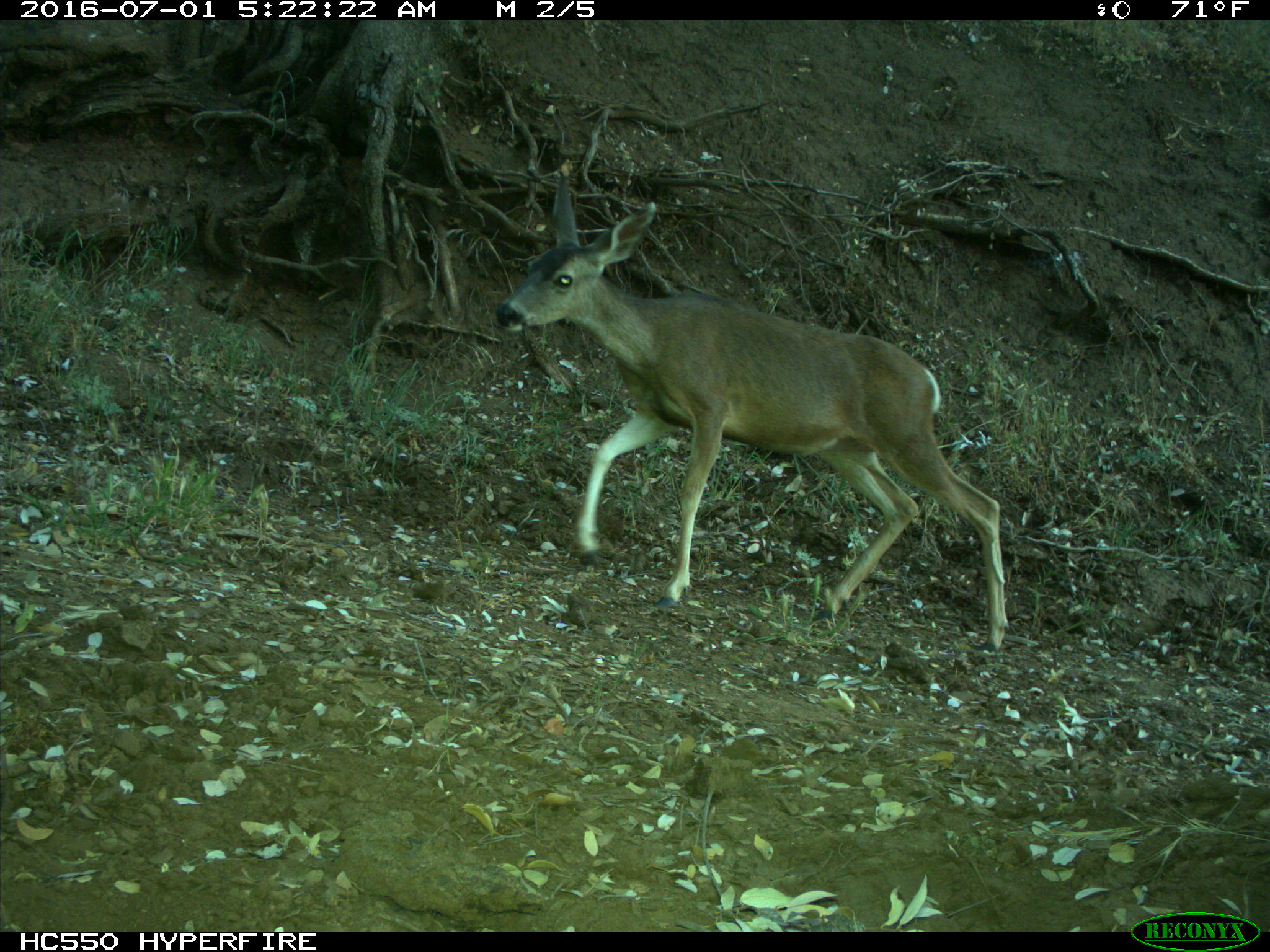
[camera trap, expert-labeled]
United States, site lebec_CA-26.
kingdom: Animalia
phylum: Chordata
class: Mammalia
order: Artiodactyla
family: Cervidae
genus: Odocoileus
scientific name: Odocoileus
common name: deer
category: unidentified deer